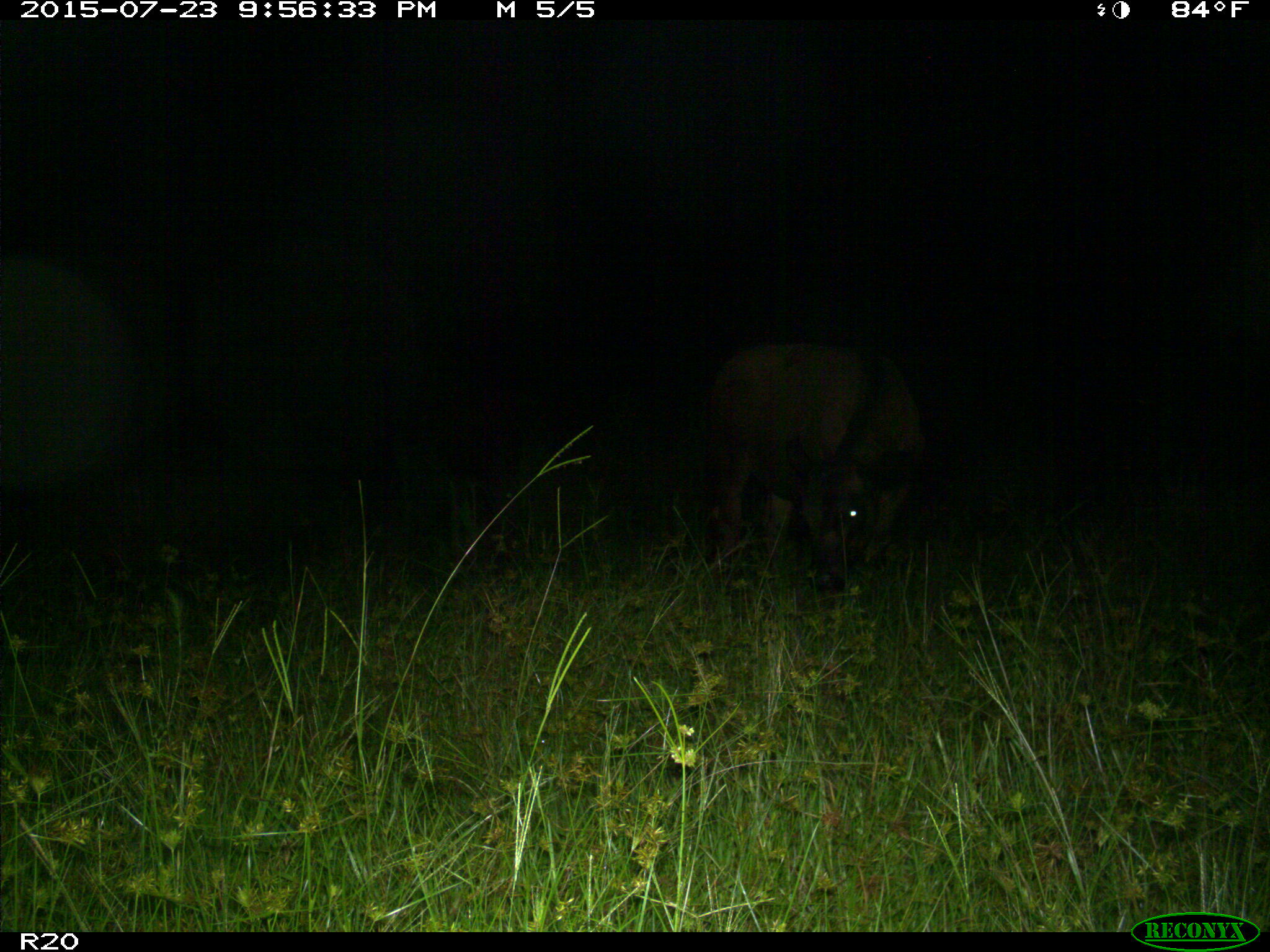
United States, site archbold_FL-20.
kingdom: Animalia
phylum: Chordata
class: Mammalia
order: Artiodactyla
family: Bovidae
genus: Bos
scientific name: Bos taurus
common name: domestic cow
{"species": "Bos taurus (domestic cow)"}